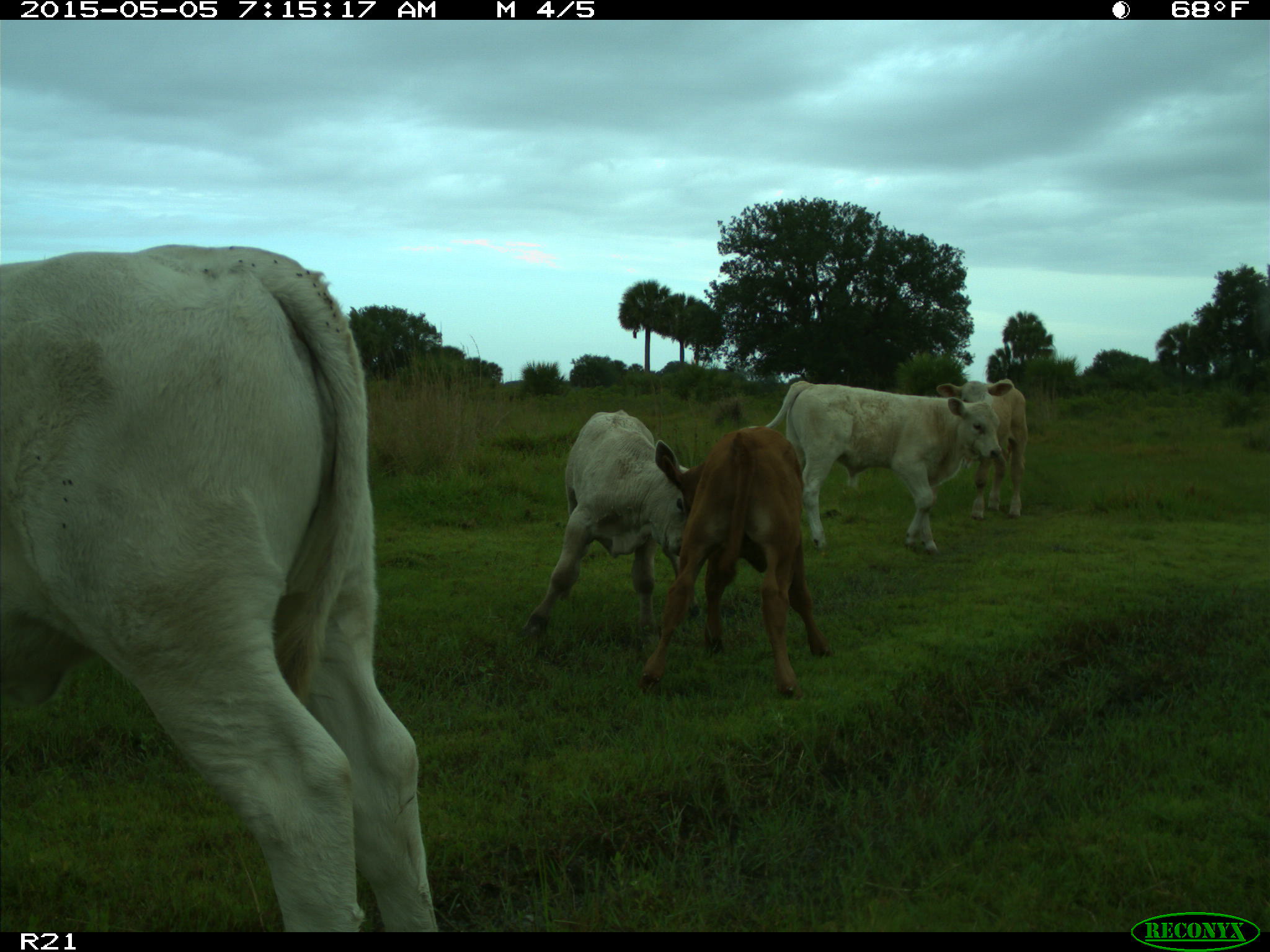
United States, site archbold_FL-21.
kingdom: Animalia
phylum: Chordata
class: Mammalia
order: Artiodactyla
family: Bovidae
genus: Bos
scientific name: Bos taurus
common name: domestic cow